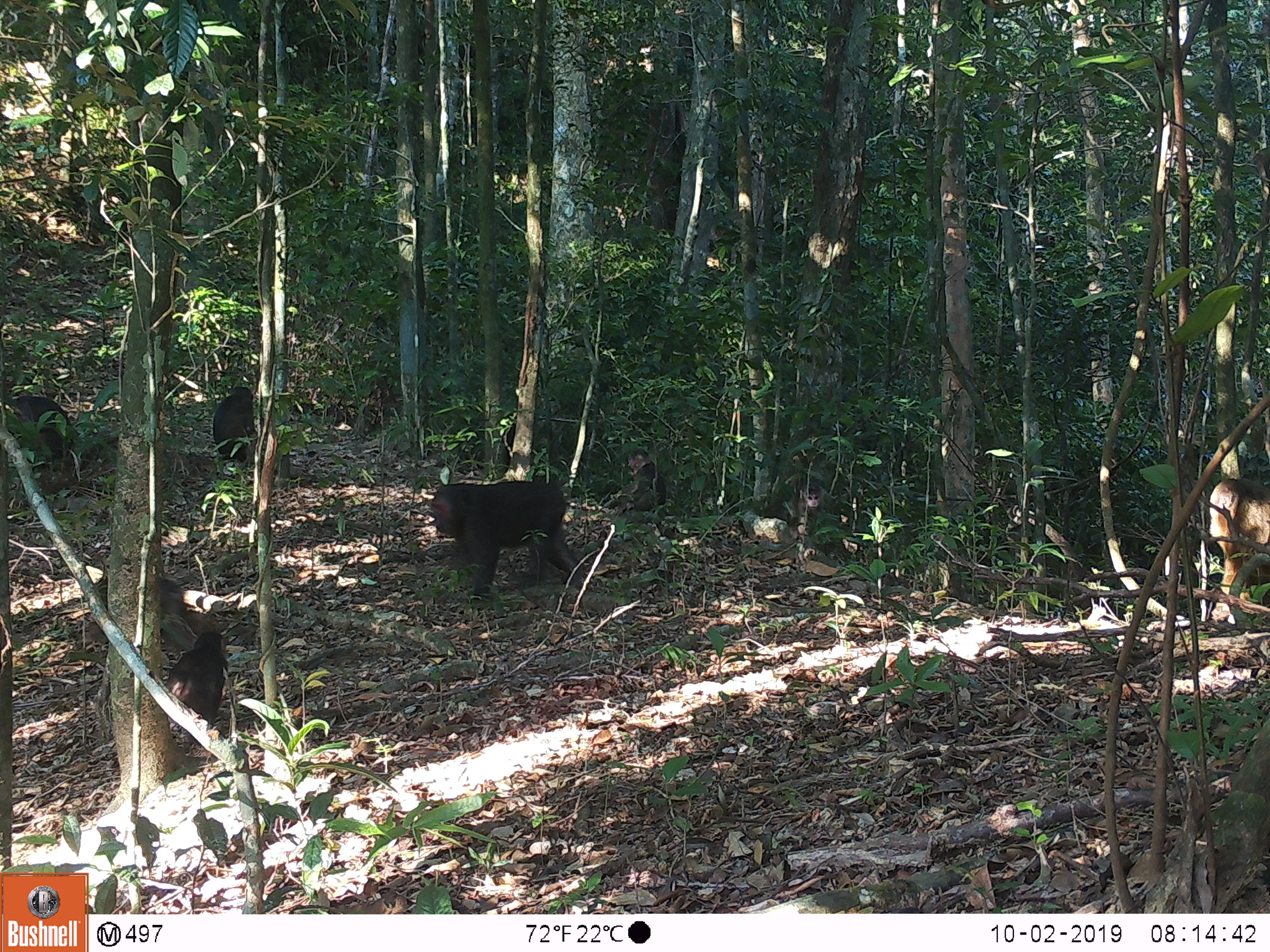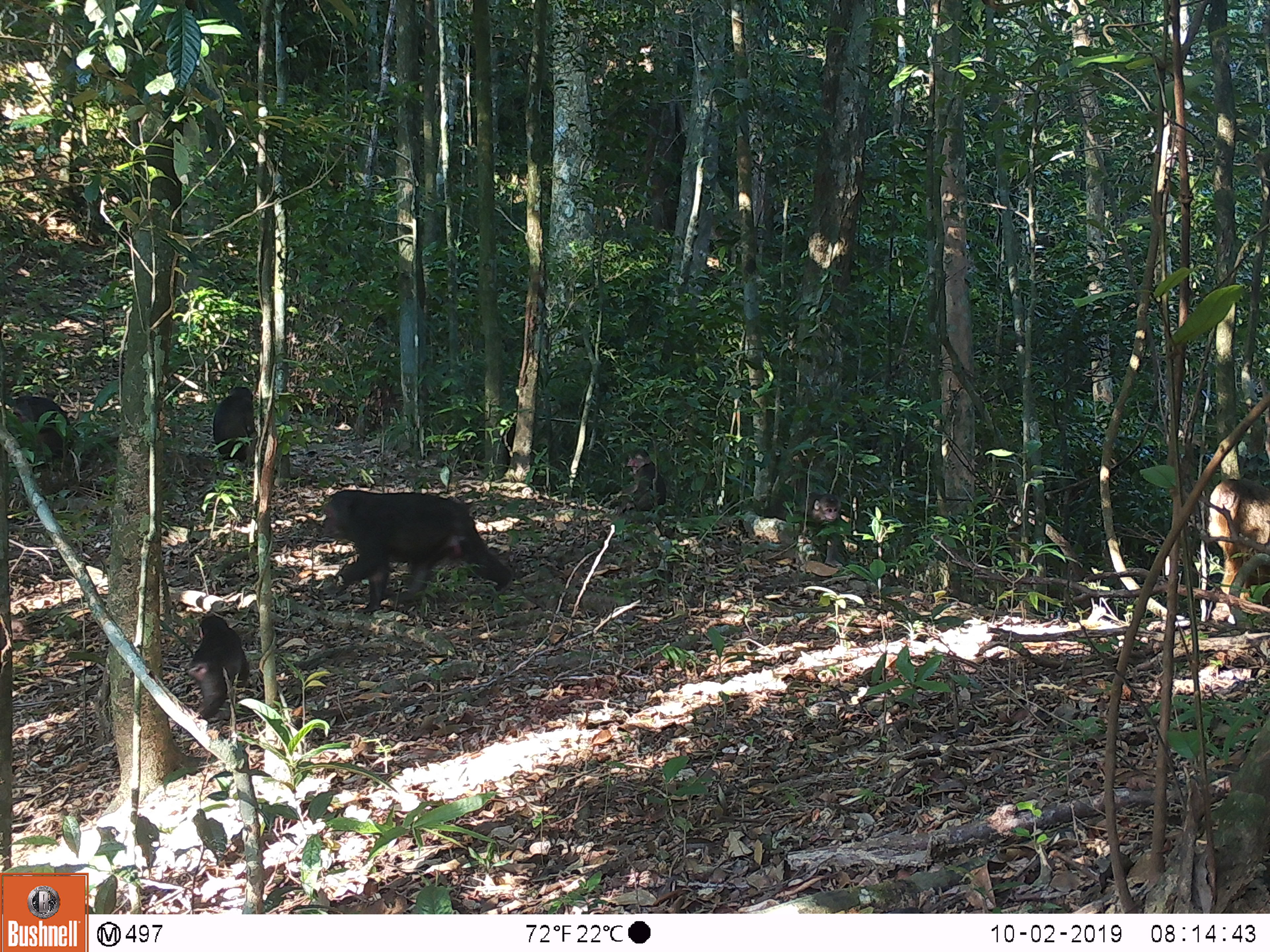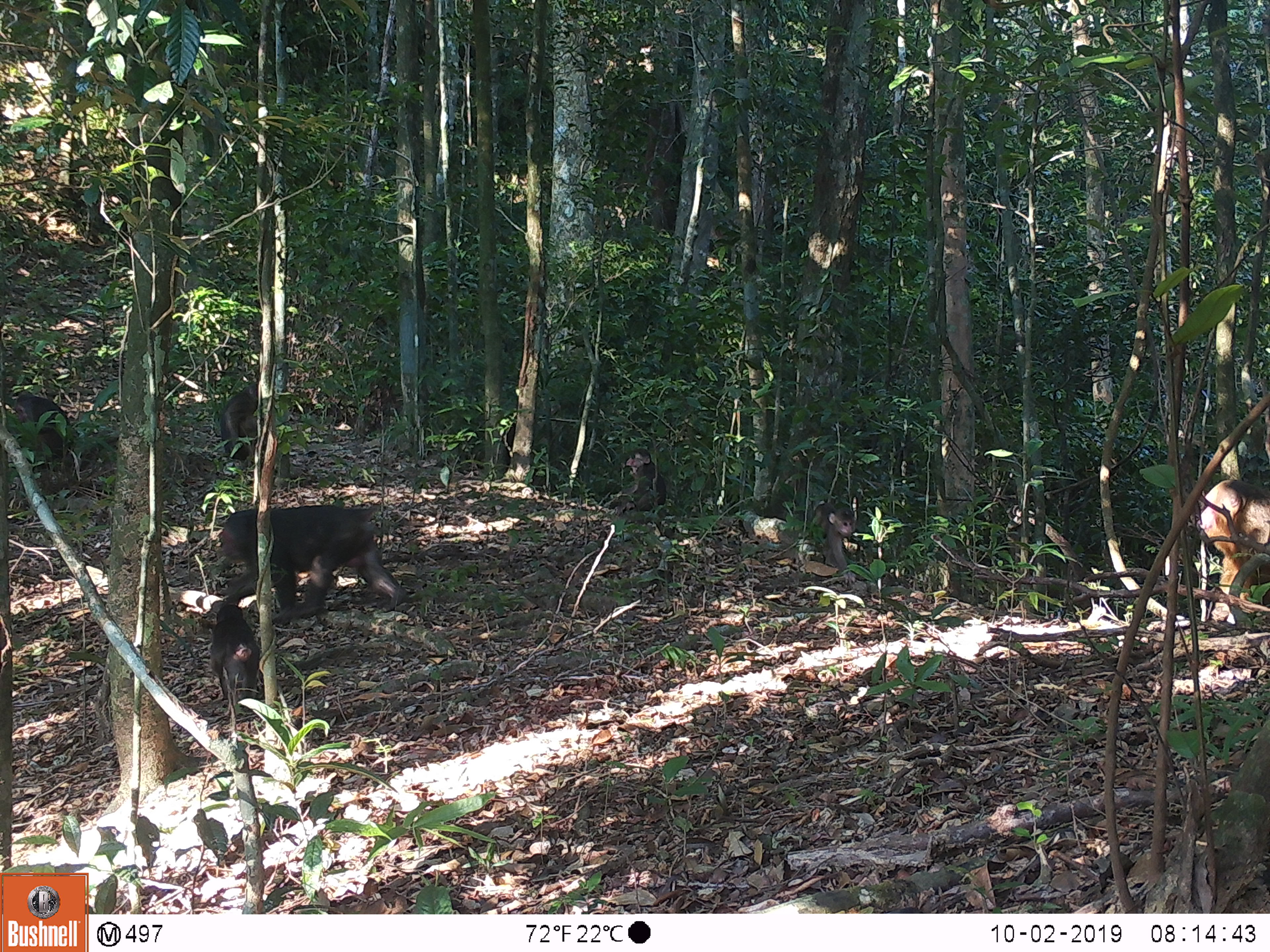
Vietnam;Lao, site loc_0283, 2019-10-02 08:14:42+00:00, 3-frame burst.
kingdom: Animalia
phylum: Chordata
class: Mammalia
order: Primates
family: Cercopithecidae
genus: Macaca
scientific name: Macaca arctoides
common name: stump-tailed macaque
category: stump tailed macaque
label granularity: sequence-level